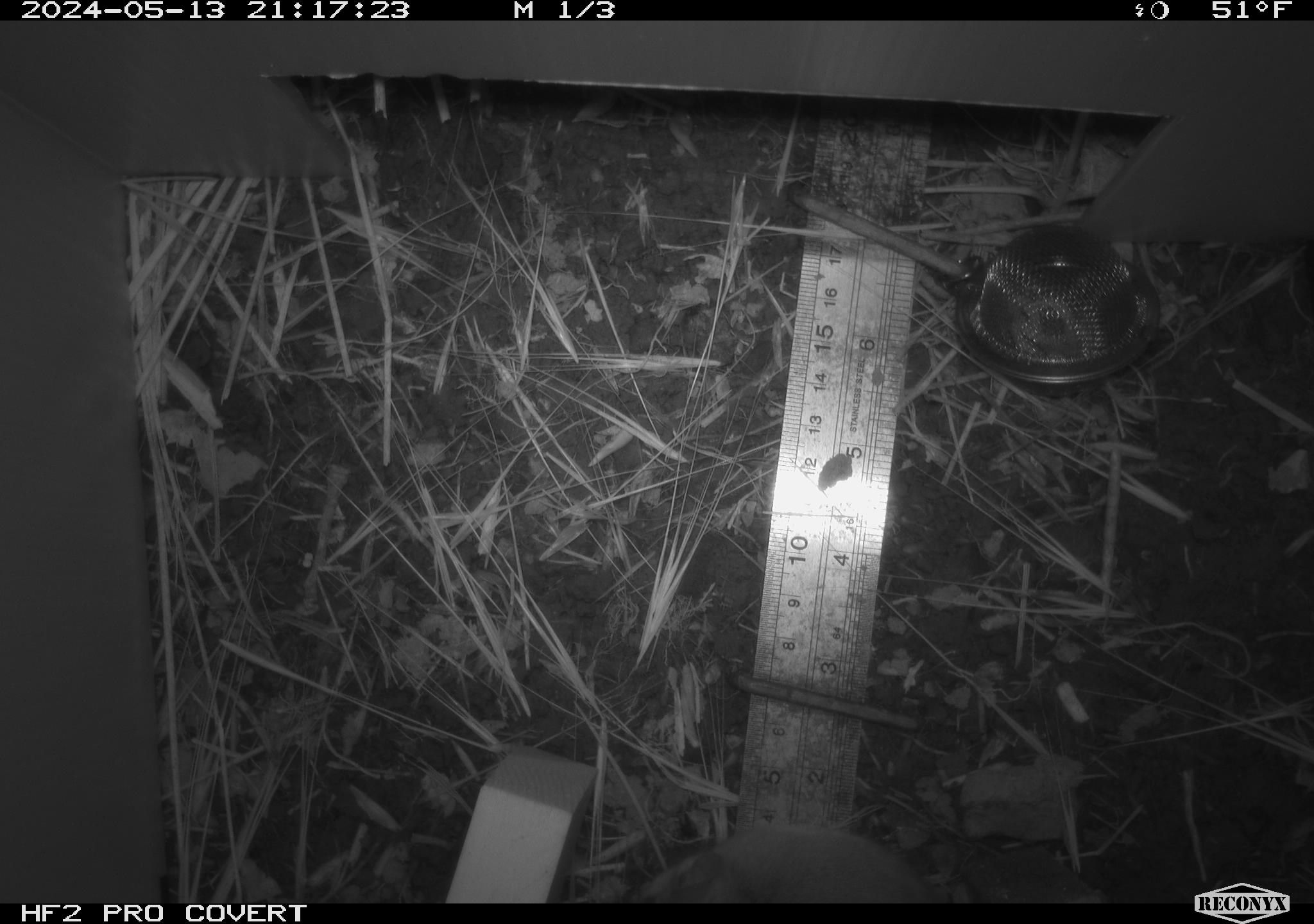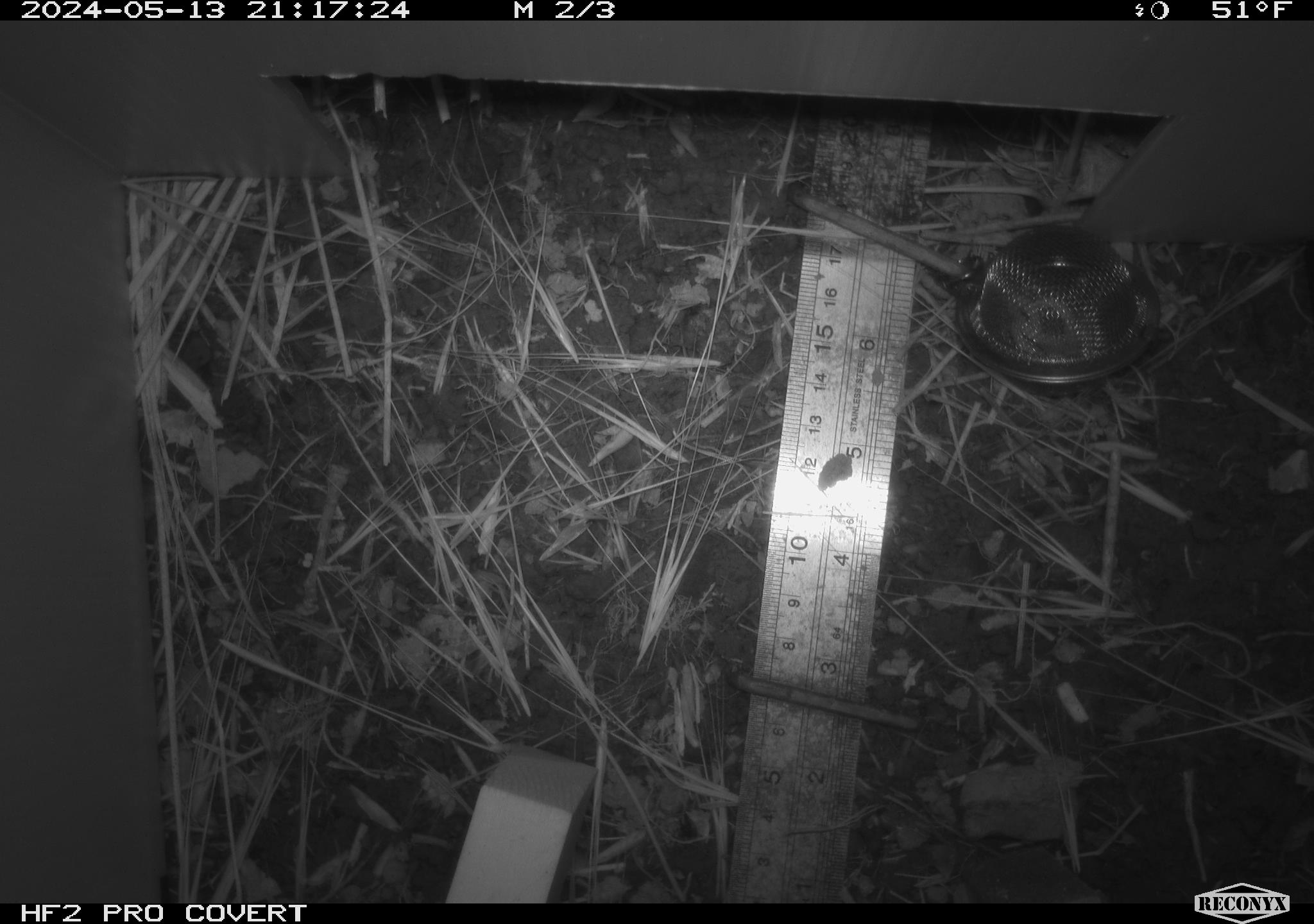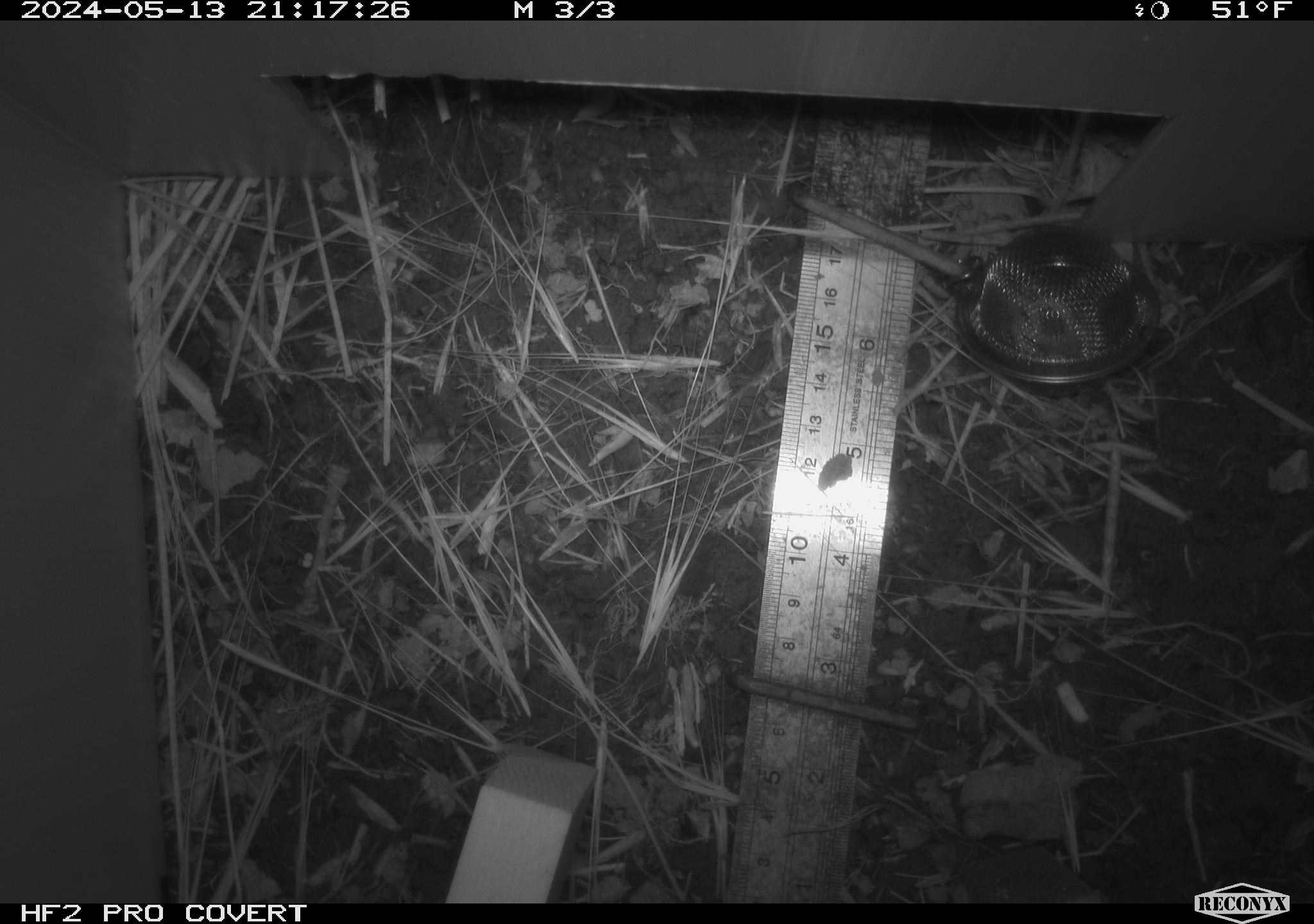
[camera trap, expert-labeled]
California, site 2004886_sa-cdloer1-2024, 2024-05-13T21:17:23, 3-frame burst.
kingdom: Animalia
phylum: Chordata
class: Mammalia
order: Rodentia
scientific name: Rodentia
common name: mouse species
Mouse species (Rodentia).